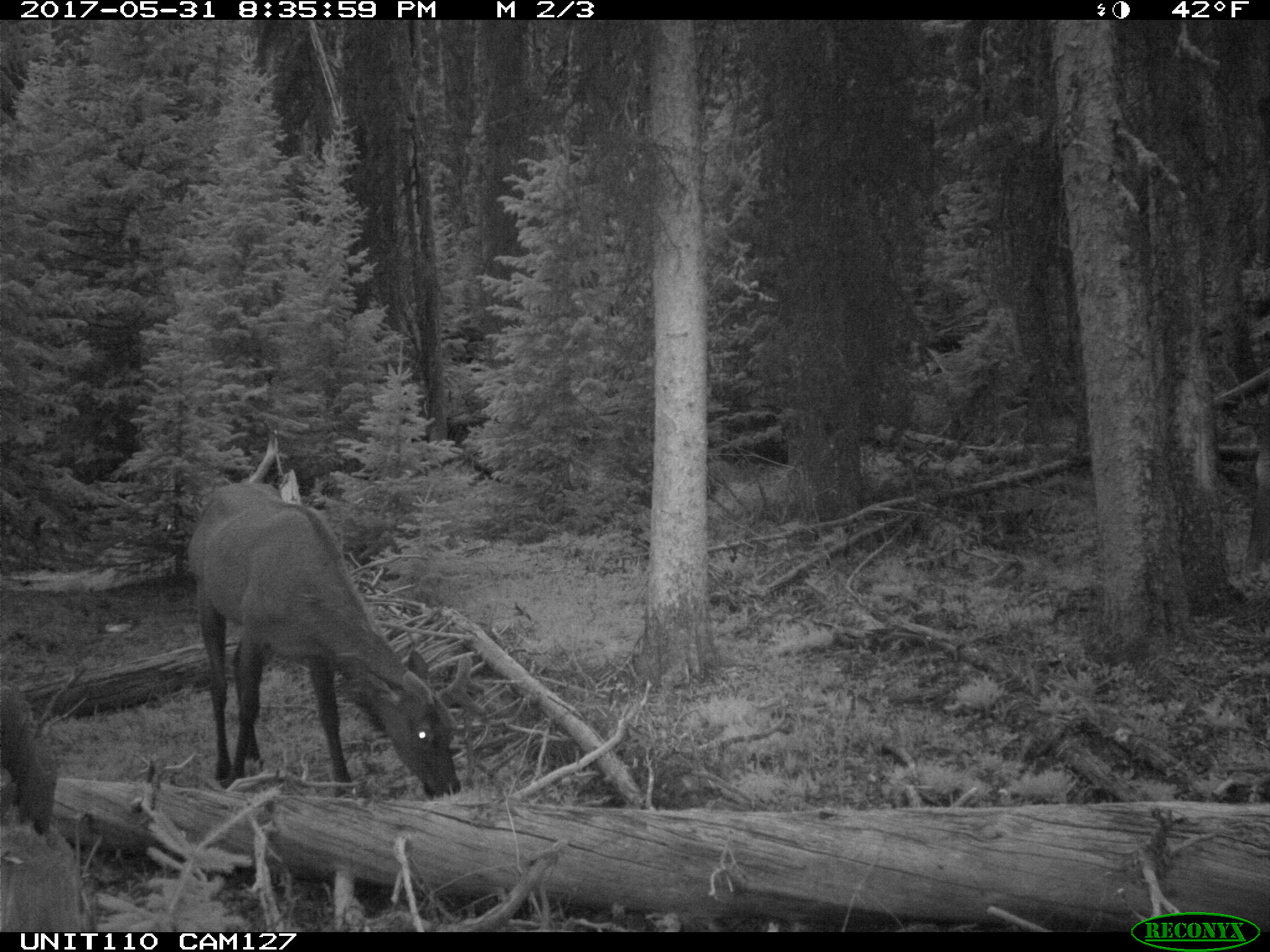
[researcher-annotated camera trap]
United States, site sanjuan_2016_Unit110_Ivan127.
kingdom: Animalia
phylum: Chordata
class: Mammalia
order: Artiodactyla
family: Cervidae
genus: Cervus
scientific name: Cervus elaphus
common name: red deer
Cervus elaphus (red deer).